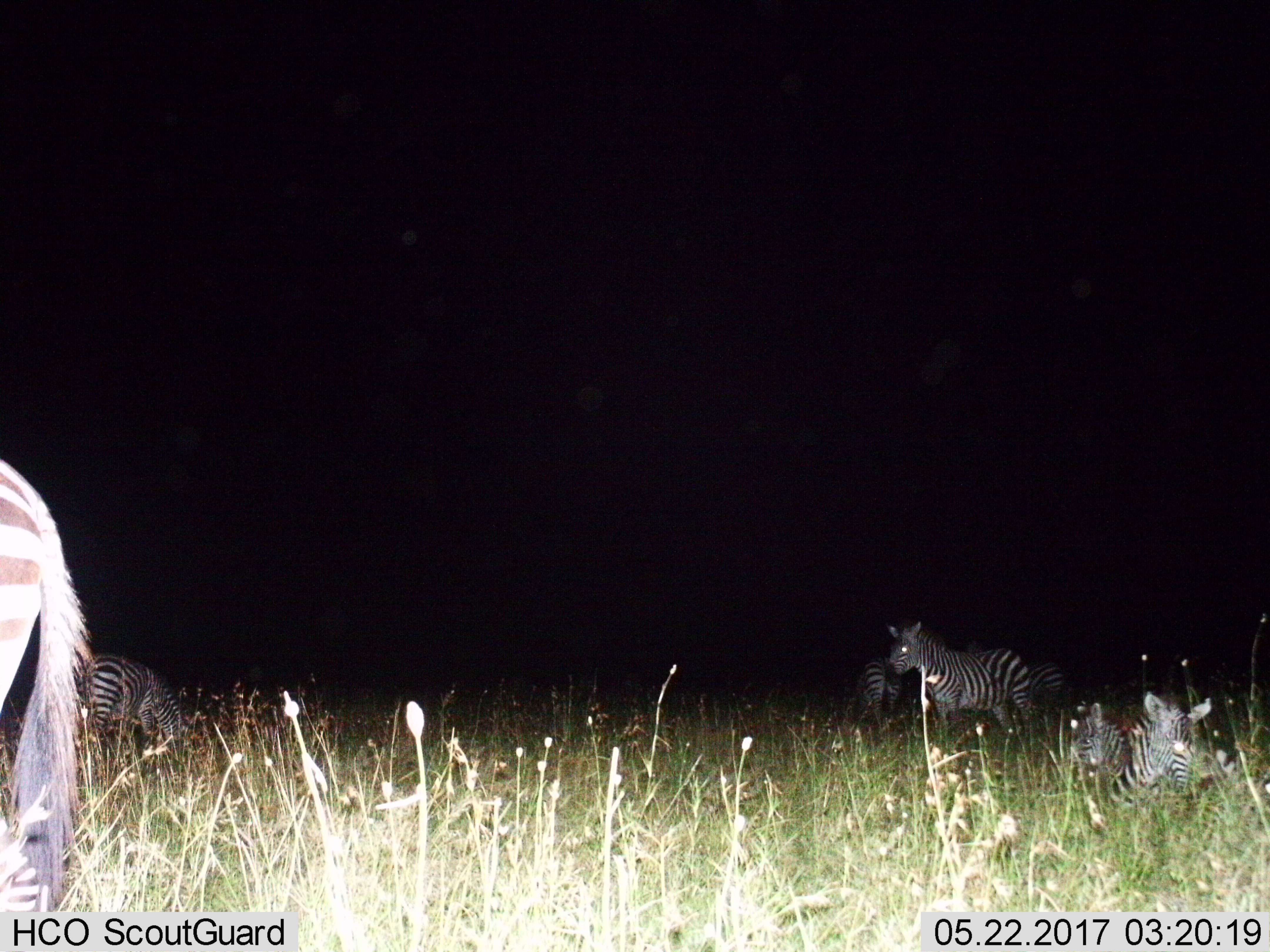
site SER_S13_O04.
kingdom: Animalia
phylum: Chordata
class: Mammalia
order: Perissodactyla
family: Equidae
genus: Equus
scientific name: Equus quagga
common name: plains zebra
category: zebraplains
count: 7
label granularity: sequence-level